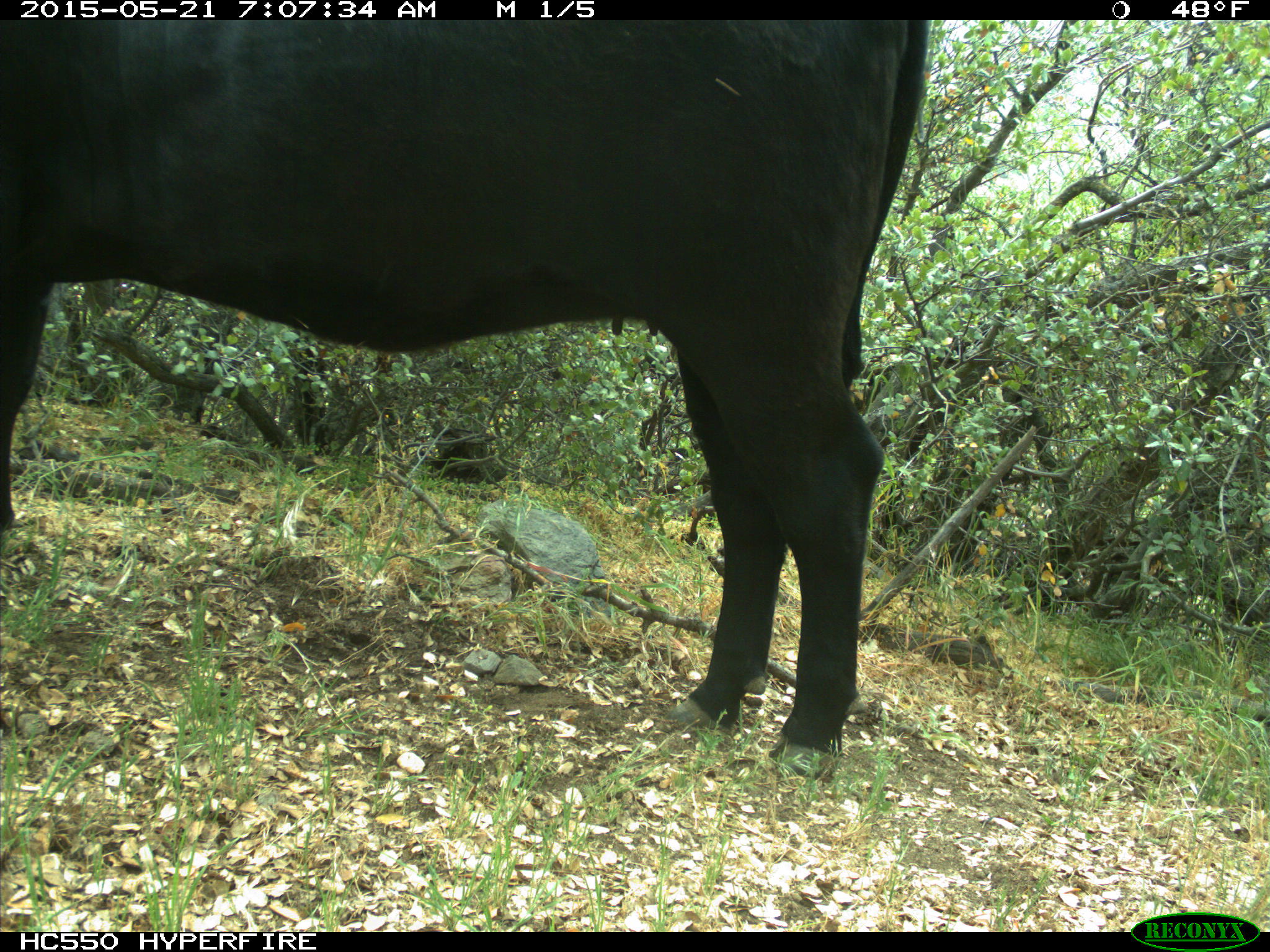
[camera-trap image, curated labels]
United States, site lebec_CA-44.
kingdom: Animalia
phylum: Chordata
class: Mammalia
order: Artiodactyla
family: Bovidae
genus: Bos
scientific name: Bos taurus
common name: domestic cow